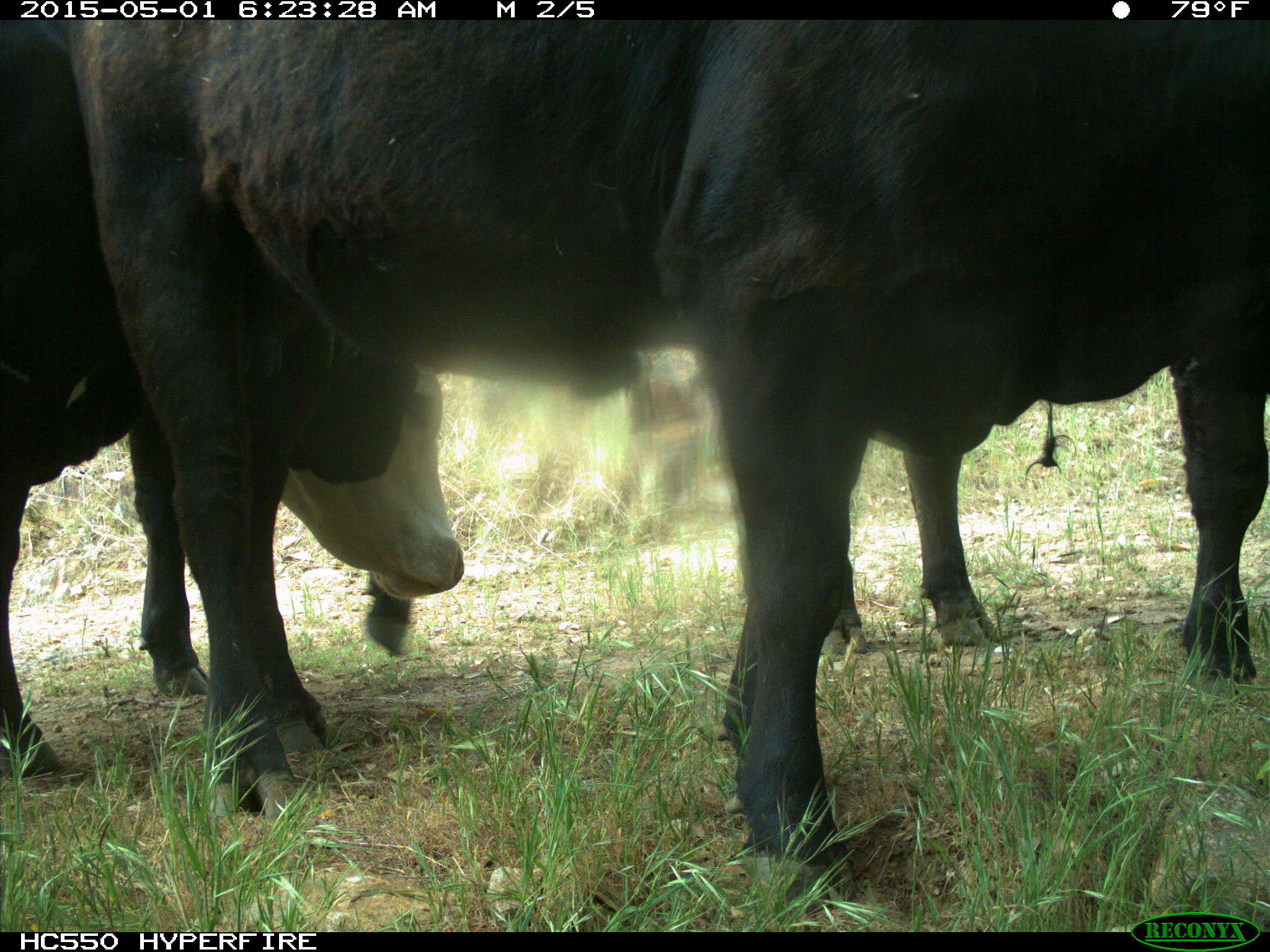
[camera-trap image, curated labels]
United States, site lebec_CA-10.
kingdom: Animalia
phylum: Chordata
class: Mammalia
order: Artiodactyla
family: Bovidae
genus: Bos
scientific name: Bos taurus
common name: domestic cow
Bos taurus (domestic cow).